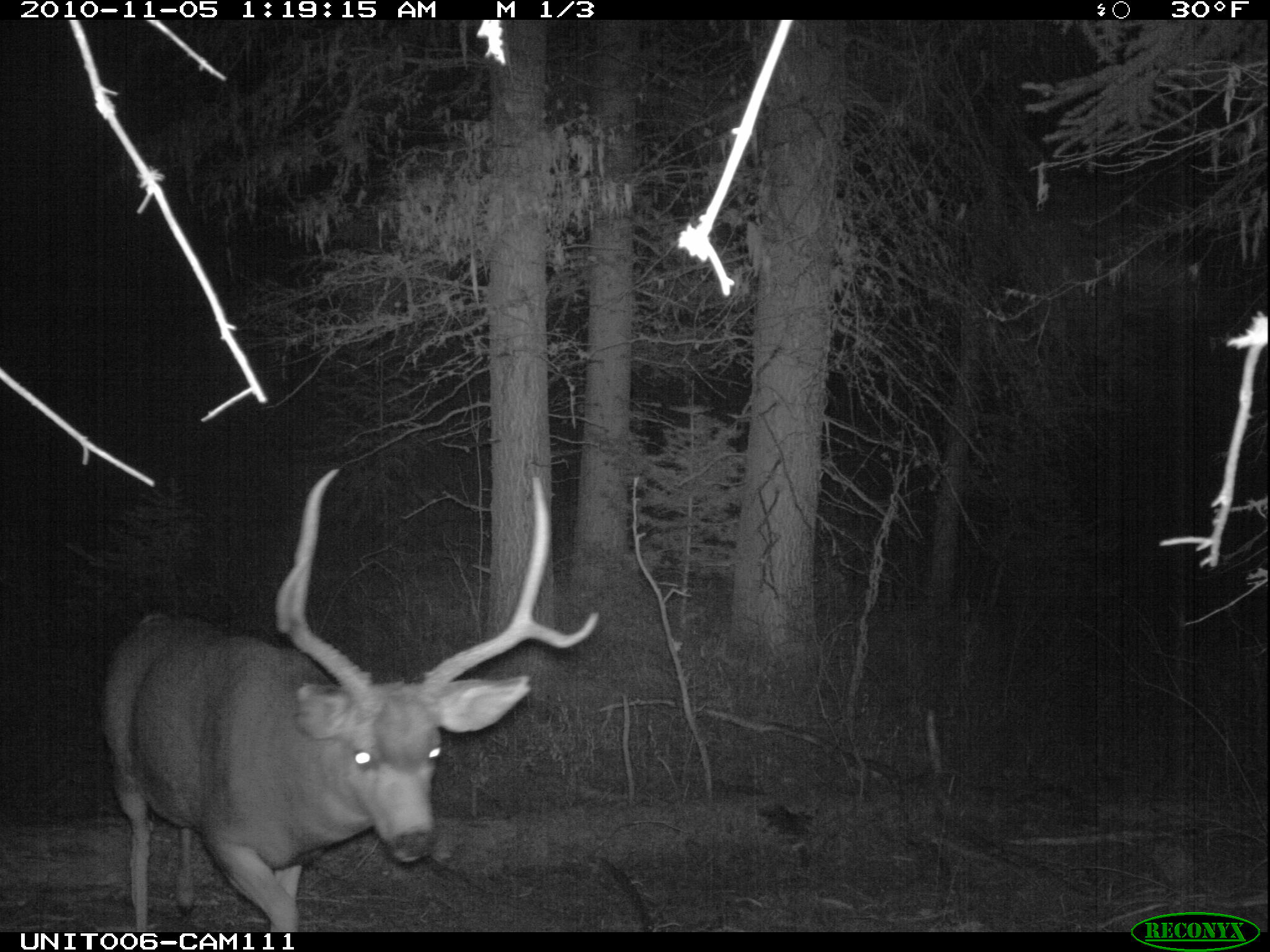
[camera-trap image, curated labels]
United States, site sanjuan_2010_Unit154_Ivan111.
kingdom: Animalia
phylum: Chordata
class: Mammalia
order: Artiodactyla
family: Cervidae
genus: Odocoileus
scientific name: Odocoileus hemionus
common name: mule deer